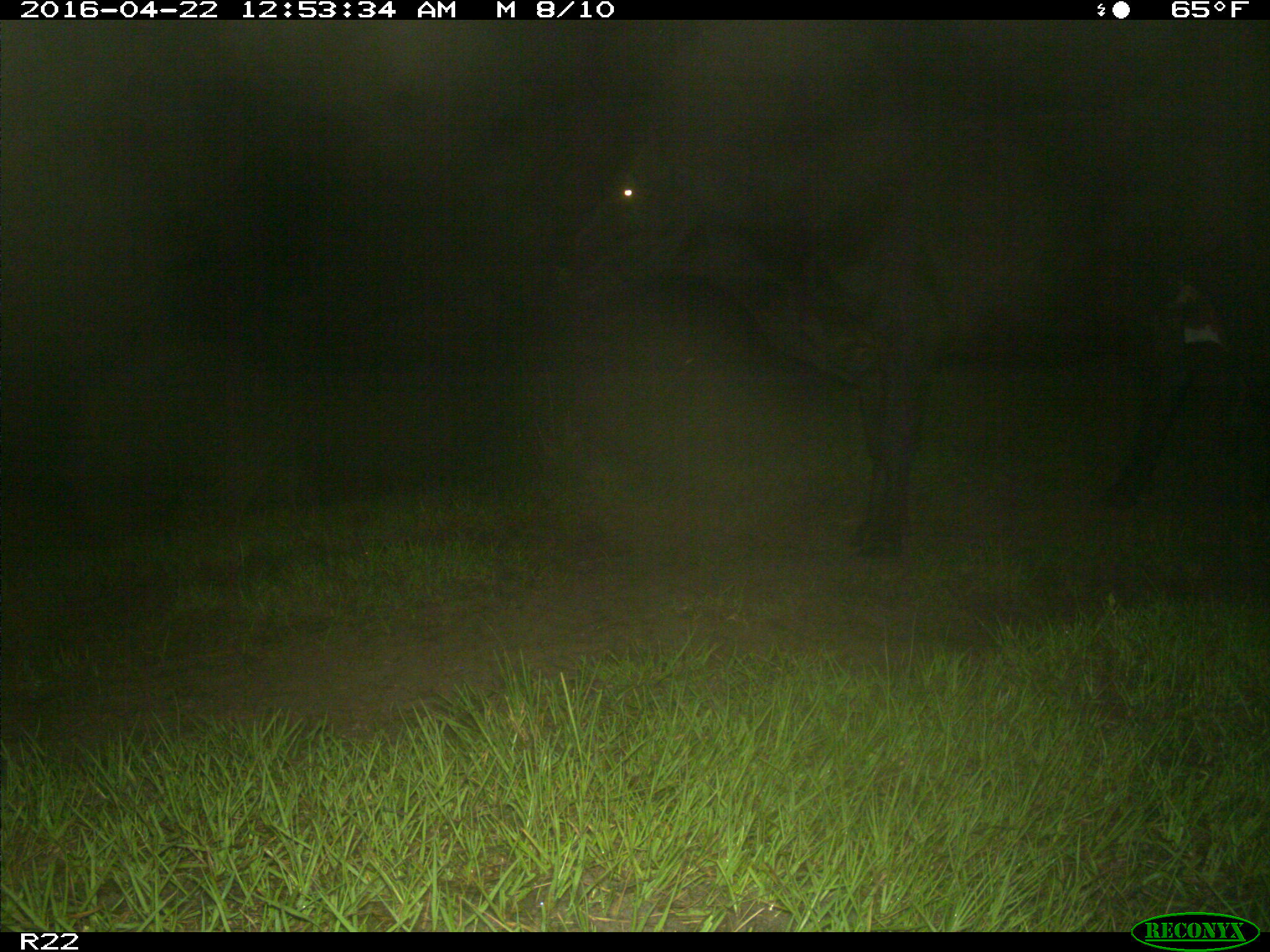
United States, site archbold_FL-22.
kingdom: Animalia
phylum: Chordata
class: Mammalia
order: Artiodactyla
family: Bovidae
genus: Bos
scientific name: Bos taurus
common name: domestic cow